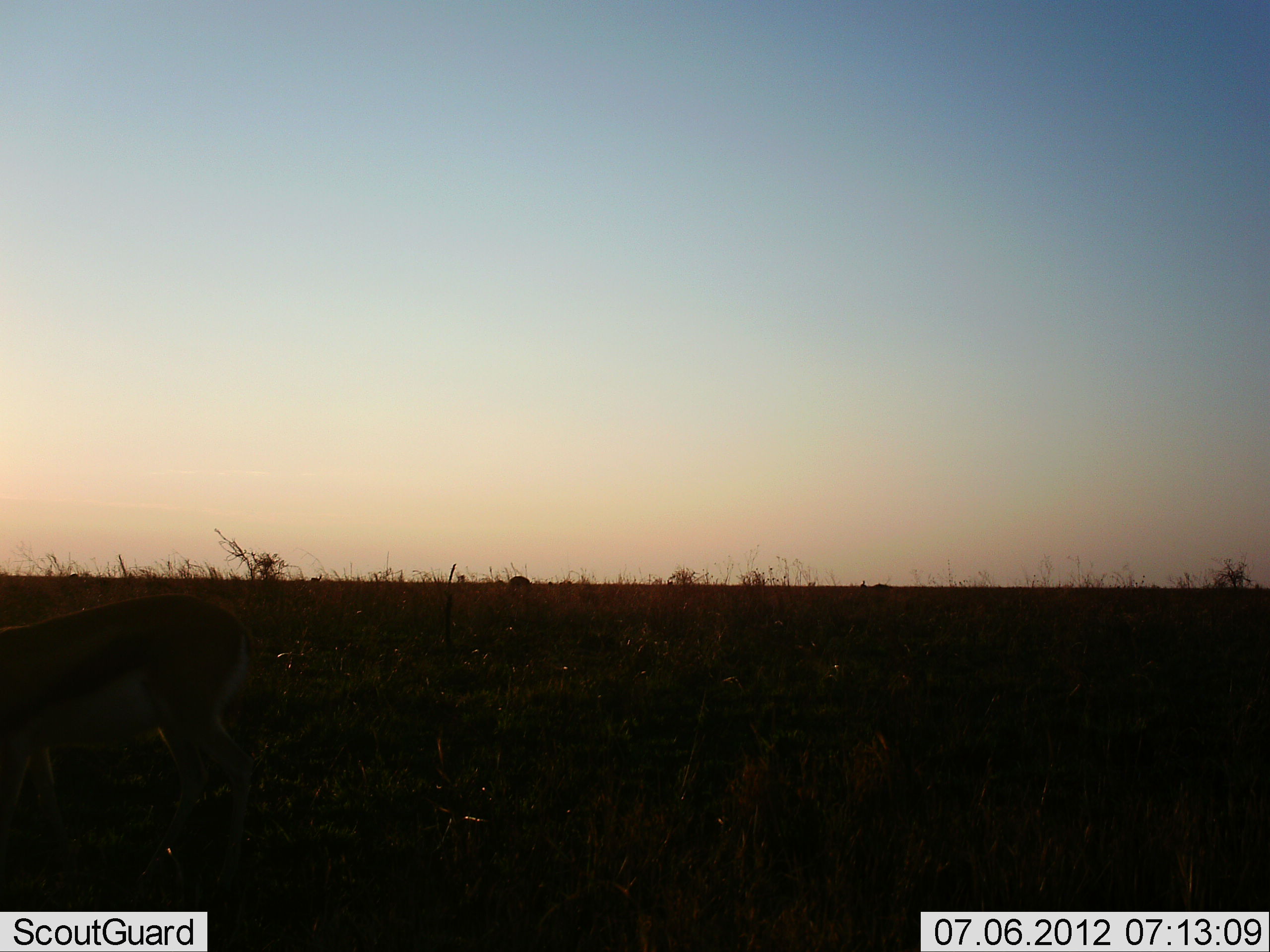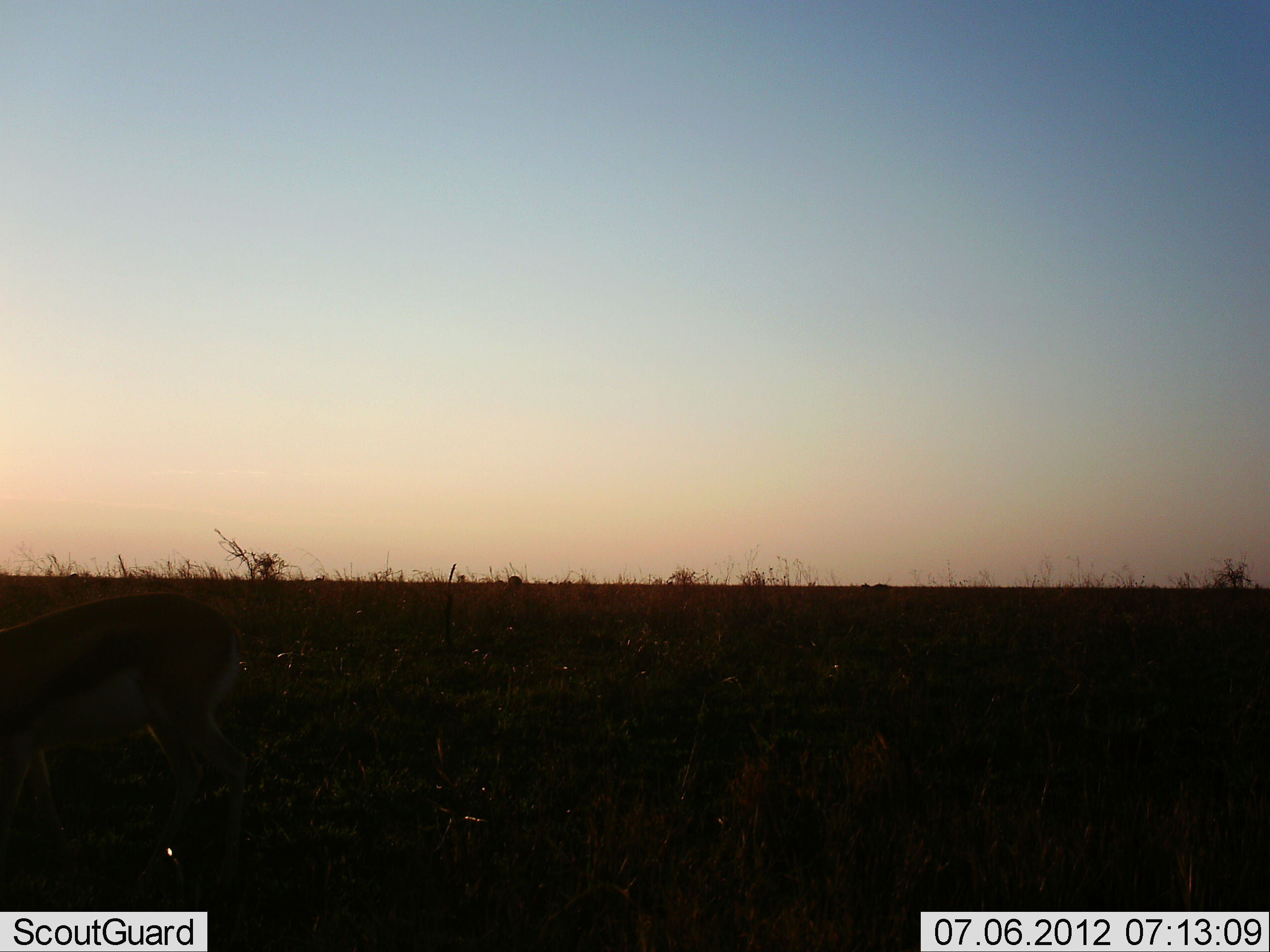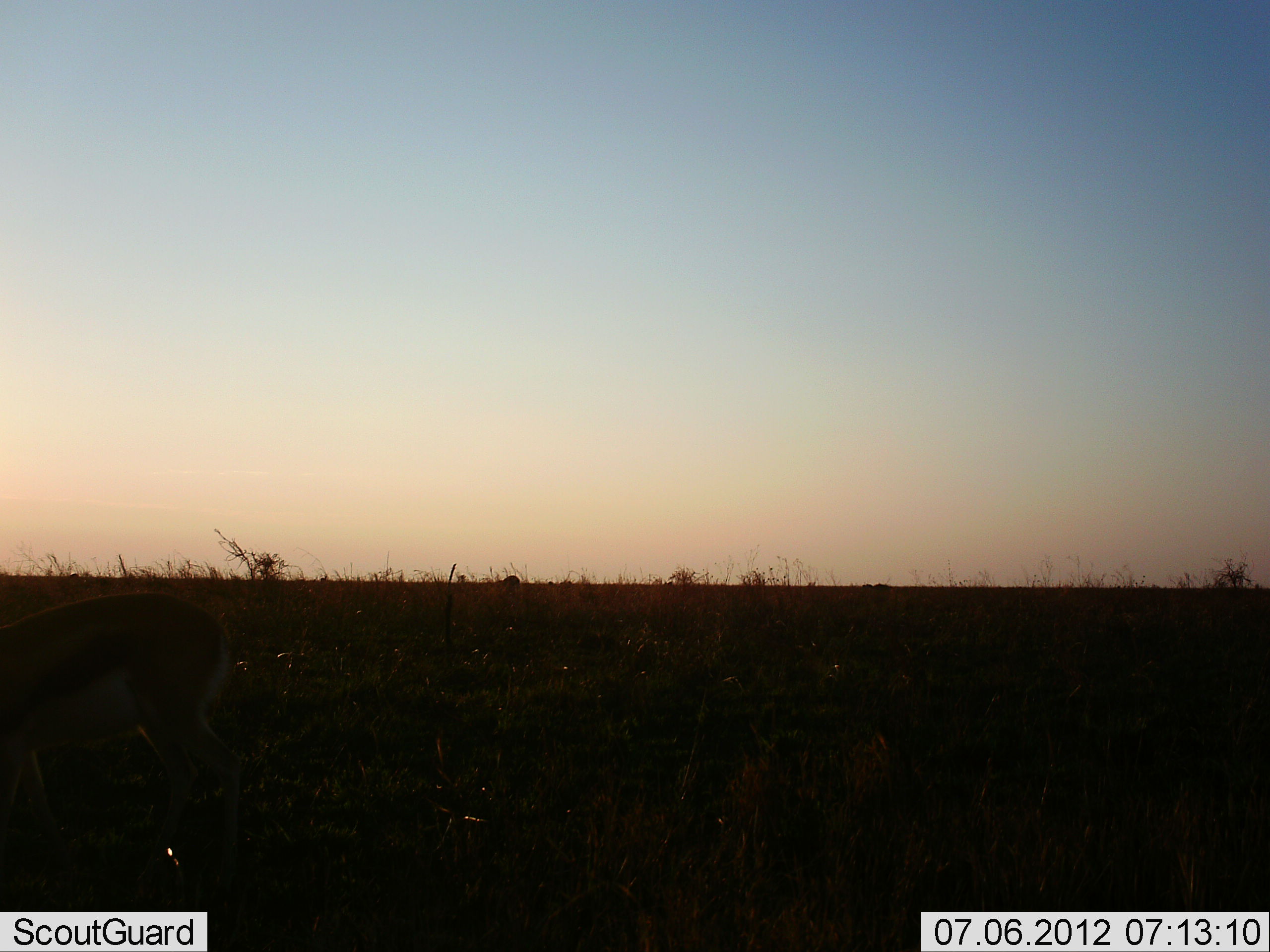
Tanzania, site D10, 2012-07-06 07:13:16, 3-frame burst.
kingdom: Animalia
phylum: Chordata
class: Mammalia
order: Artiodactyla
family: Bovidae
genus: Eudorcas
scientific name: Eudorcas thomsonii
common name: thomson's gazelle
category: gazellethomsons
Gazellethomsons (thomson's gazelle) (Eudorcas thomsonii), count 2. Behavior (volunteer vote fractions): standing 40%, resting 0%, moving 30%, interacting 0%. Young present (vote fraction): 0%. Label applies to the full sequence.